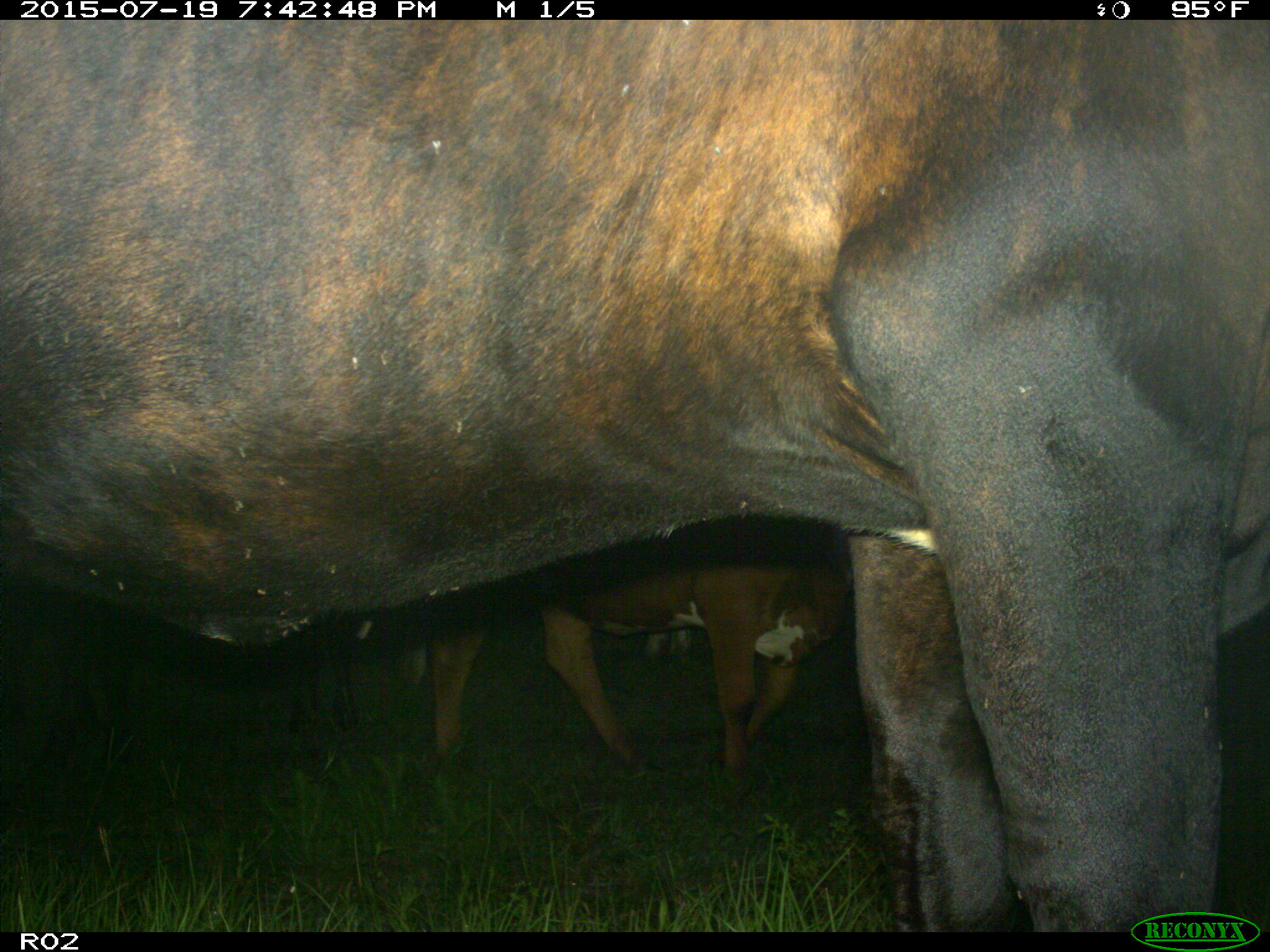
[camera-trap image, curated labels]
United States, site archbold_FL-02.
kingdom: Animalia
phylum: Chordata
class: Mammalia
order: Artiodactyla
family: Bovidae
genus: Bos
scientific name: Bos taurus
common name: domestic cow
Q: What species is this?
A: Bos taurus (domestic cow).